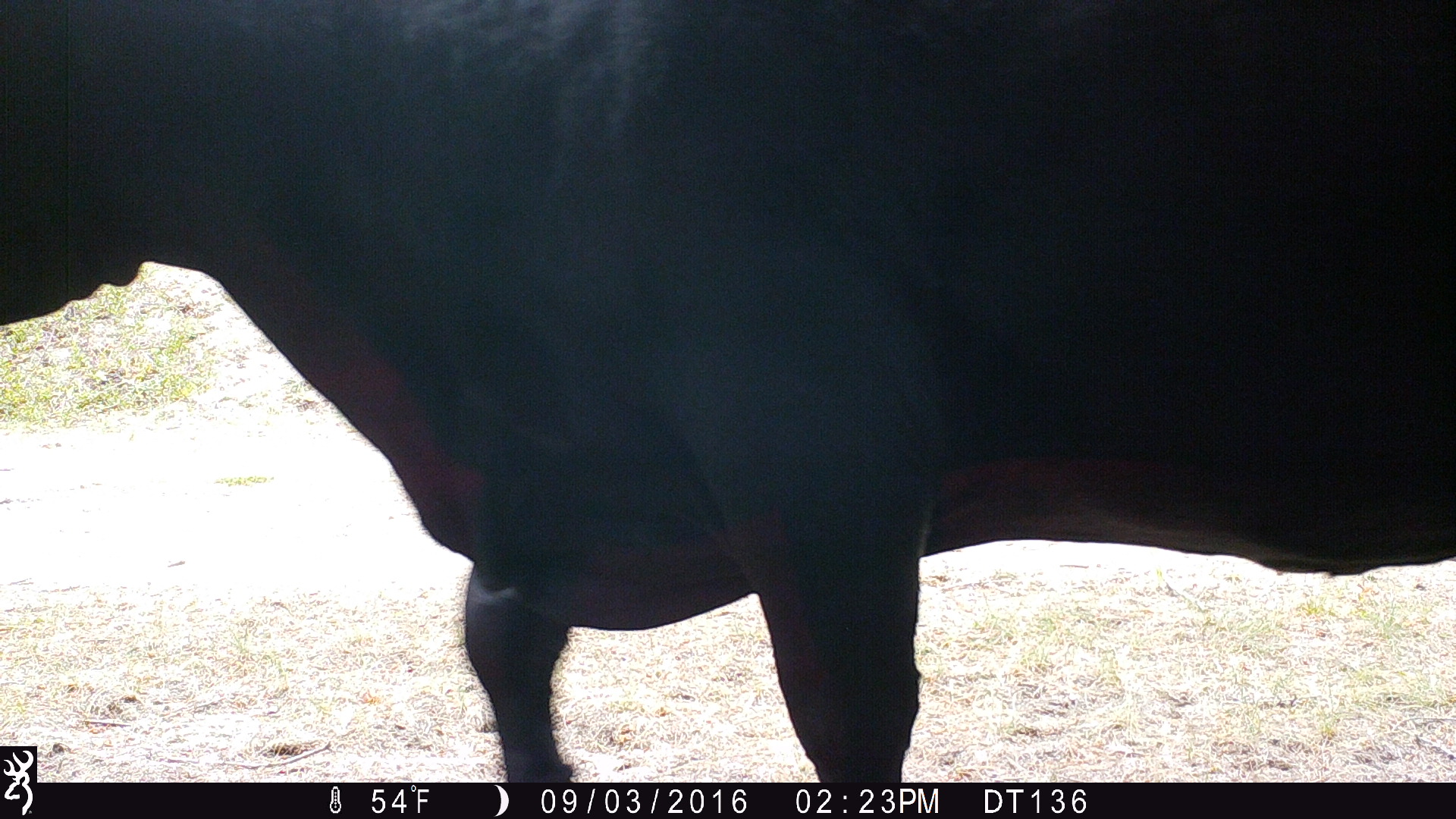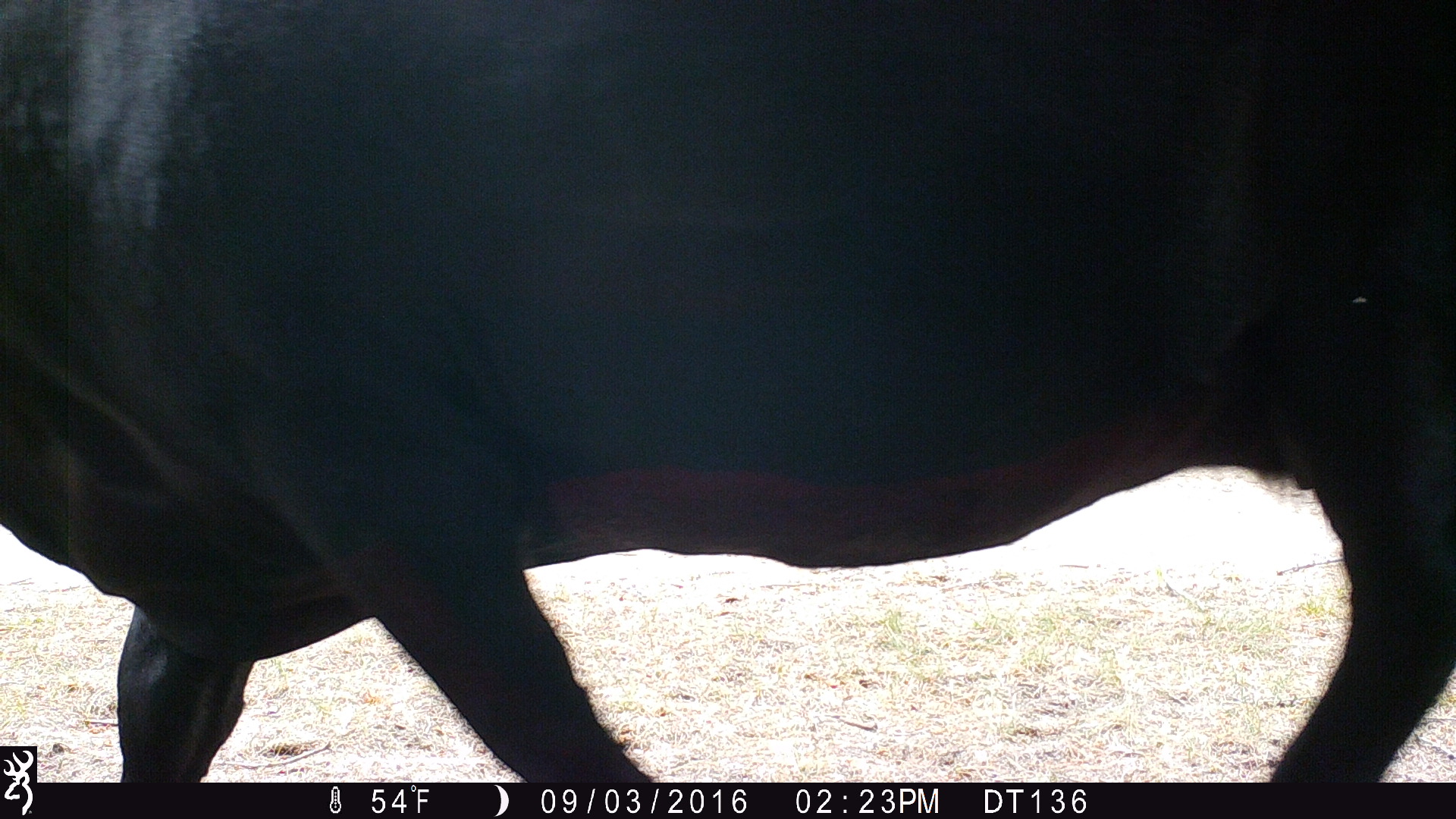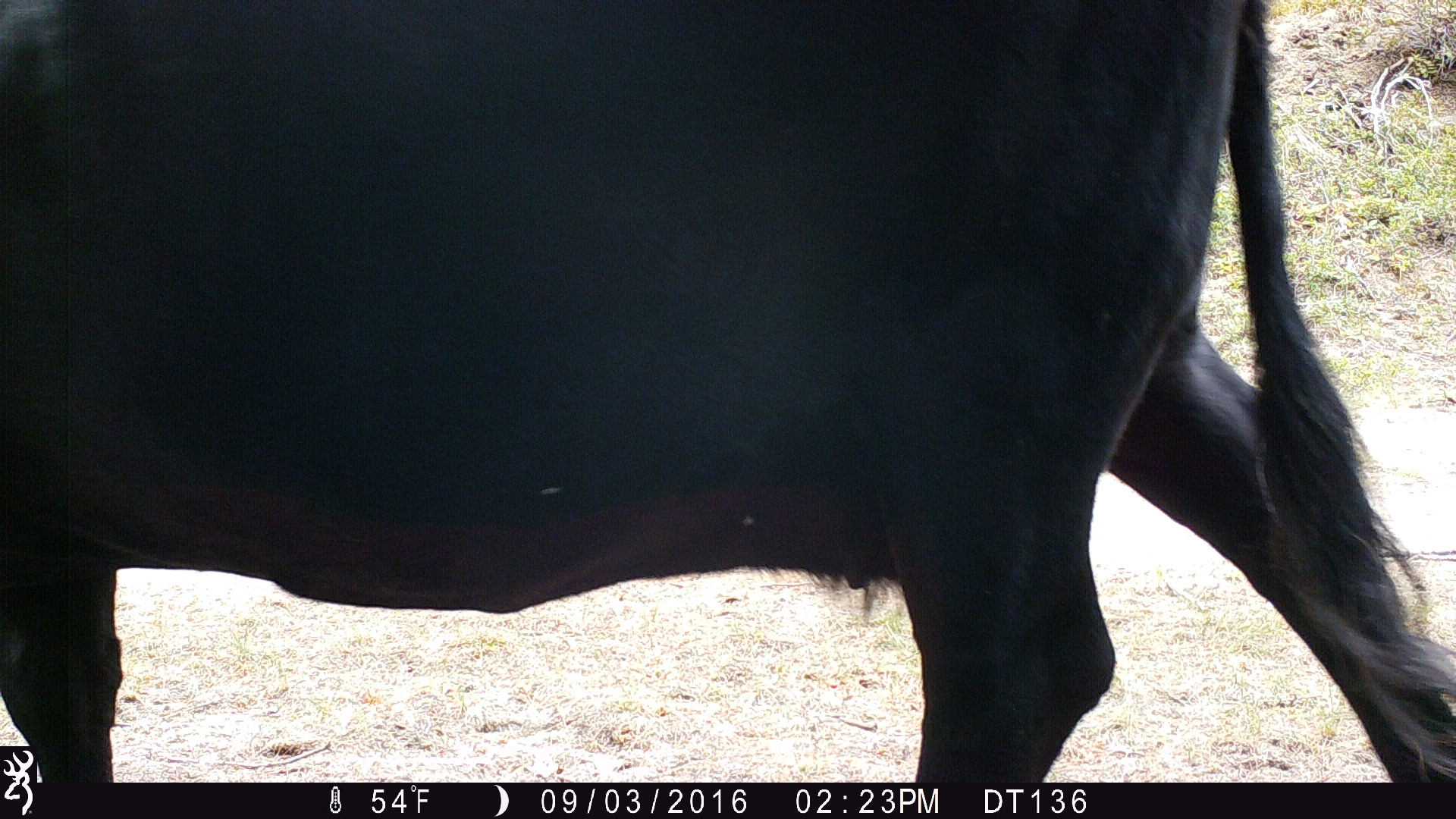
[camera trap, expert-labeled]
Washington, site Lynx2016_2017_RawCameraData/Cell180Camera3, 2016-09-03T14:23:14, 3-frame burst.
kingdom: Animalia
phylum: Chordata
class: Mammalia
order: Artiodactyla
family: Bovidae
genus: Bos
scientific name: Bos taurus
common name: domestic cattle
Domestic cattle (Bos taurus). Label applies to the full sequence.